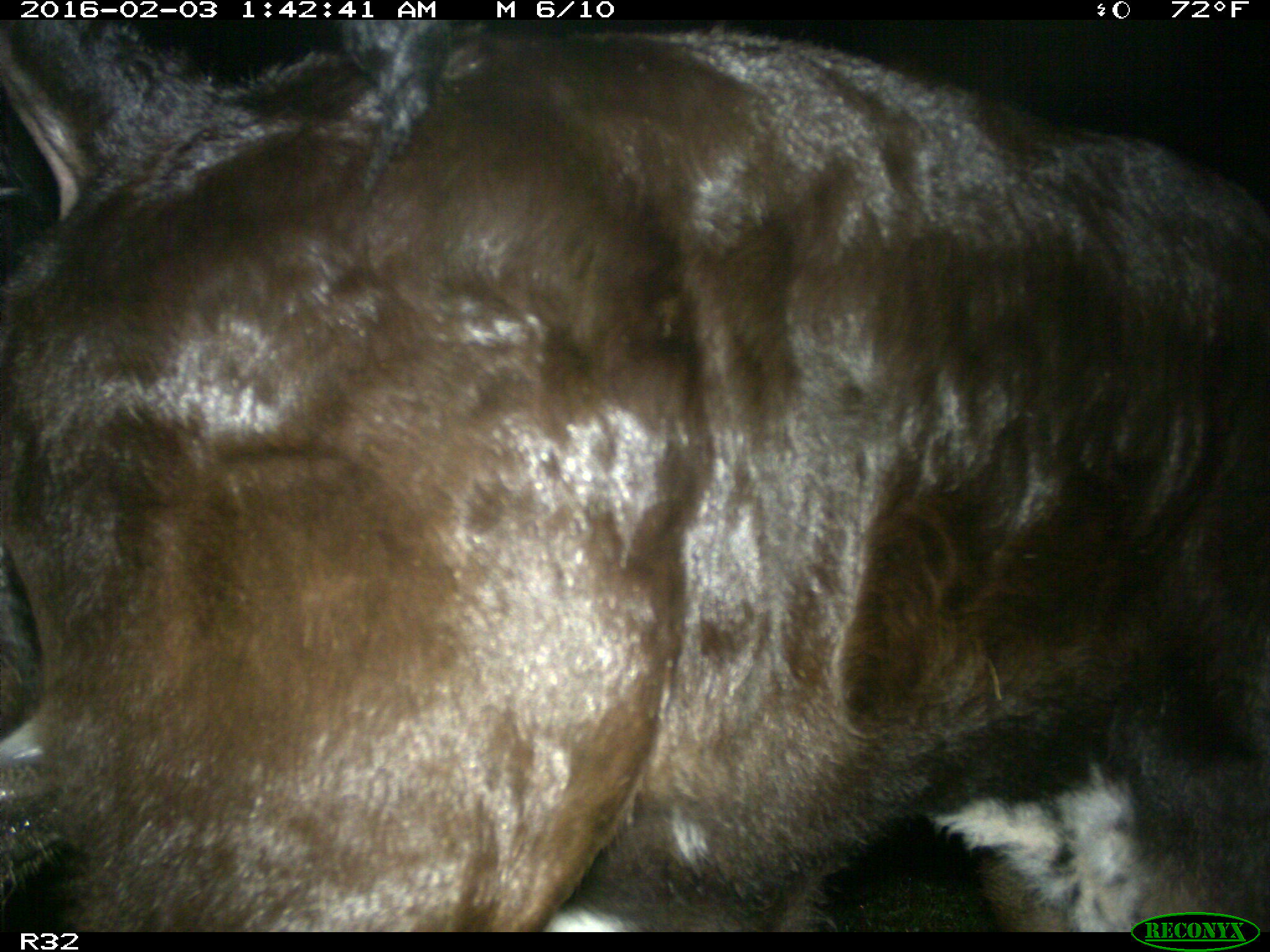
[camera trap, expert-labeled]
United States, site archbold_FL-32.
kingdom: Animalia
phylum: Chordata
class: Mammalia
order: Artiodactyla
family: Bovidae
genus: Bos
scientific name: Bos taurus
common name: domestic cow